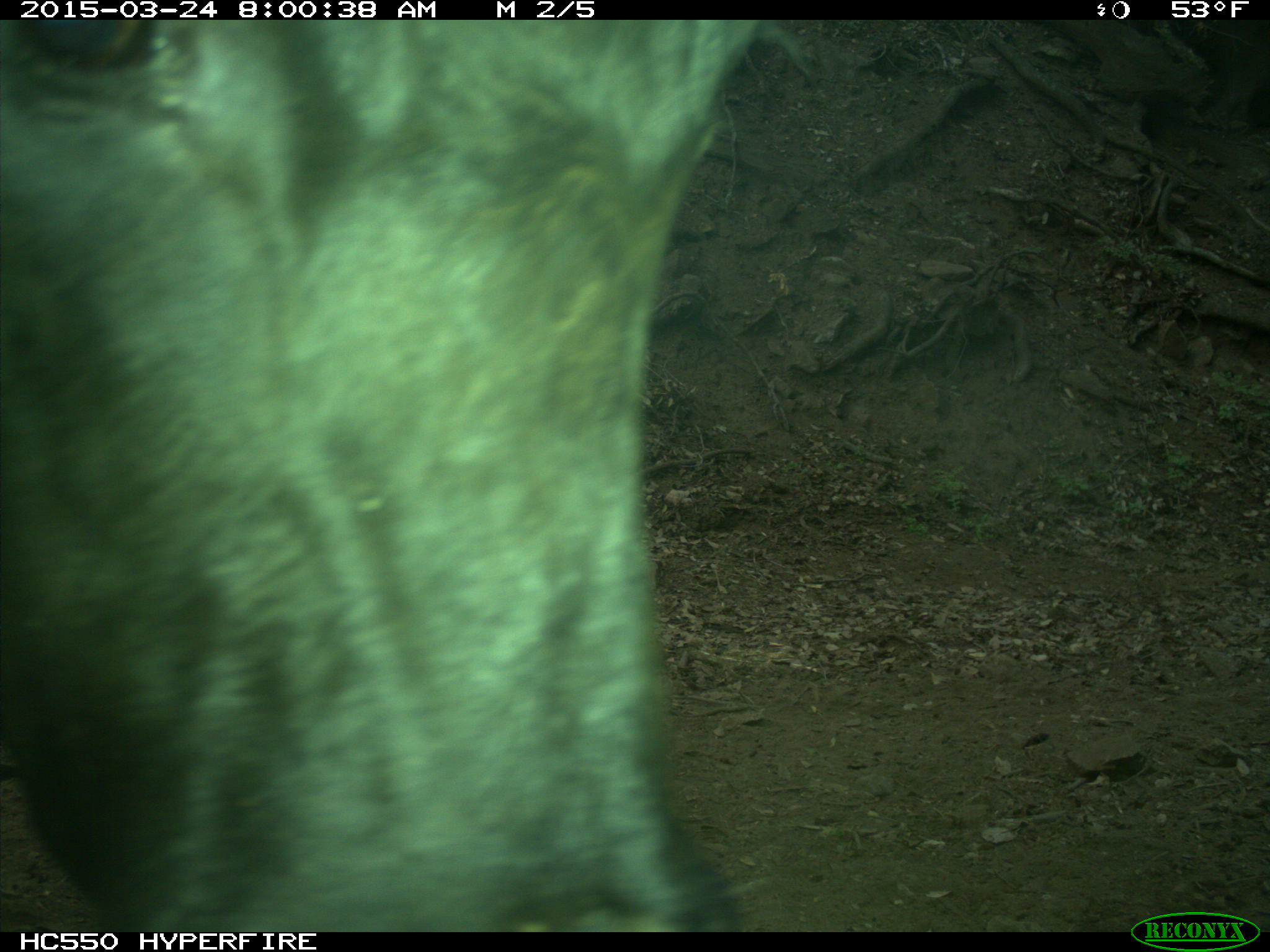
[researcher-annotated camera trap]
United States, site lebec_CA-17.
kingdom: Animalia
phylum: Chordata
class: Mammalia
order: Artiodactyla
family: Bovidae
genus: Bos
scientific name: Bos taurus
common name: domestic cow